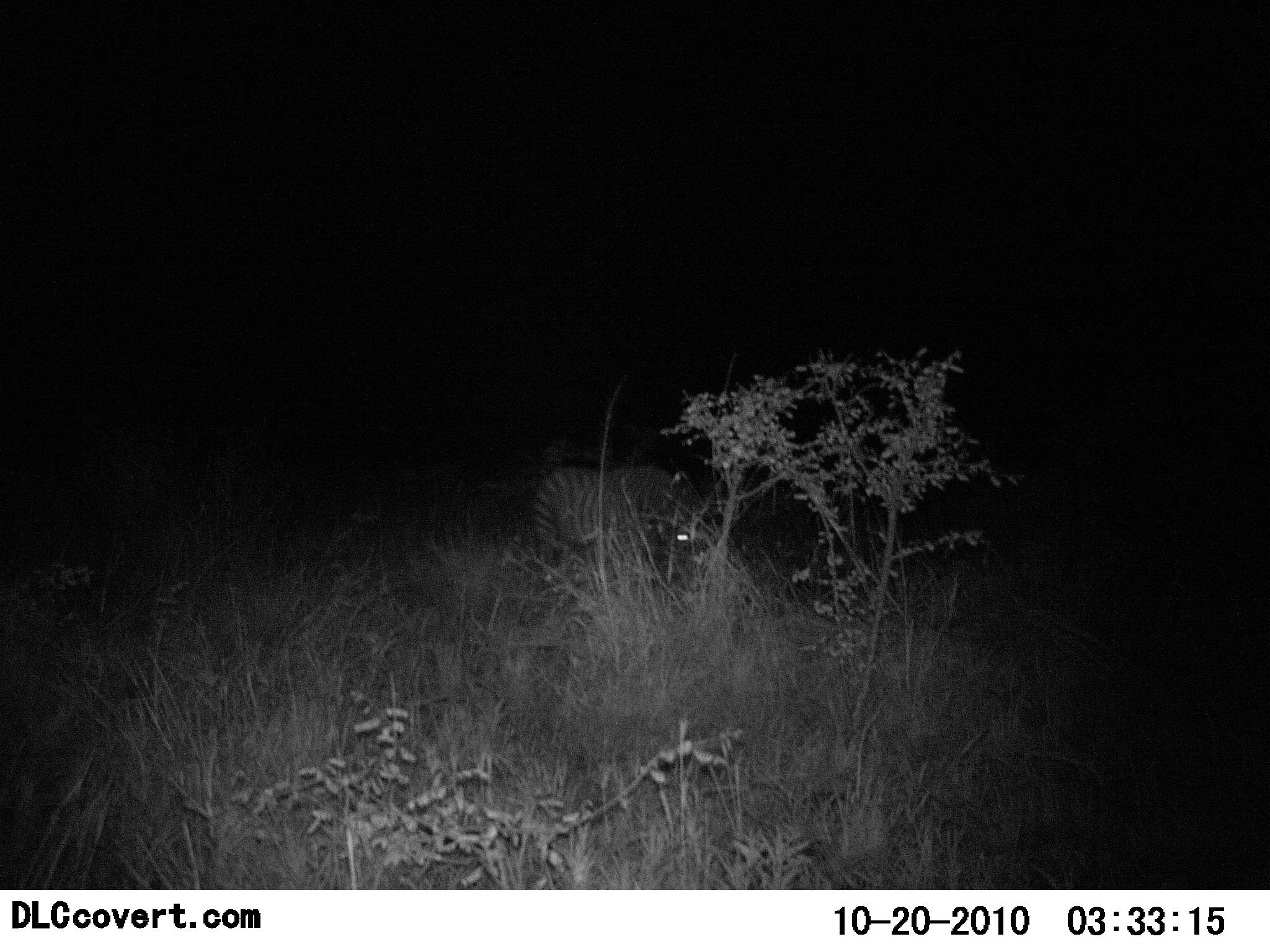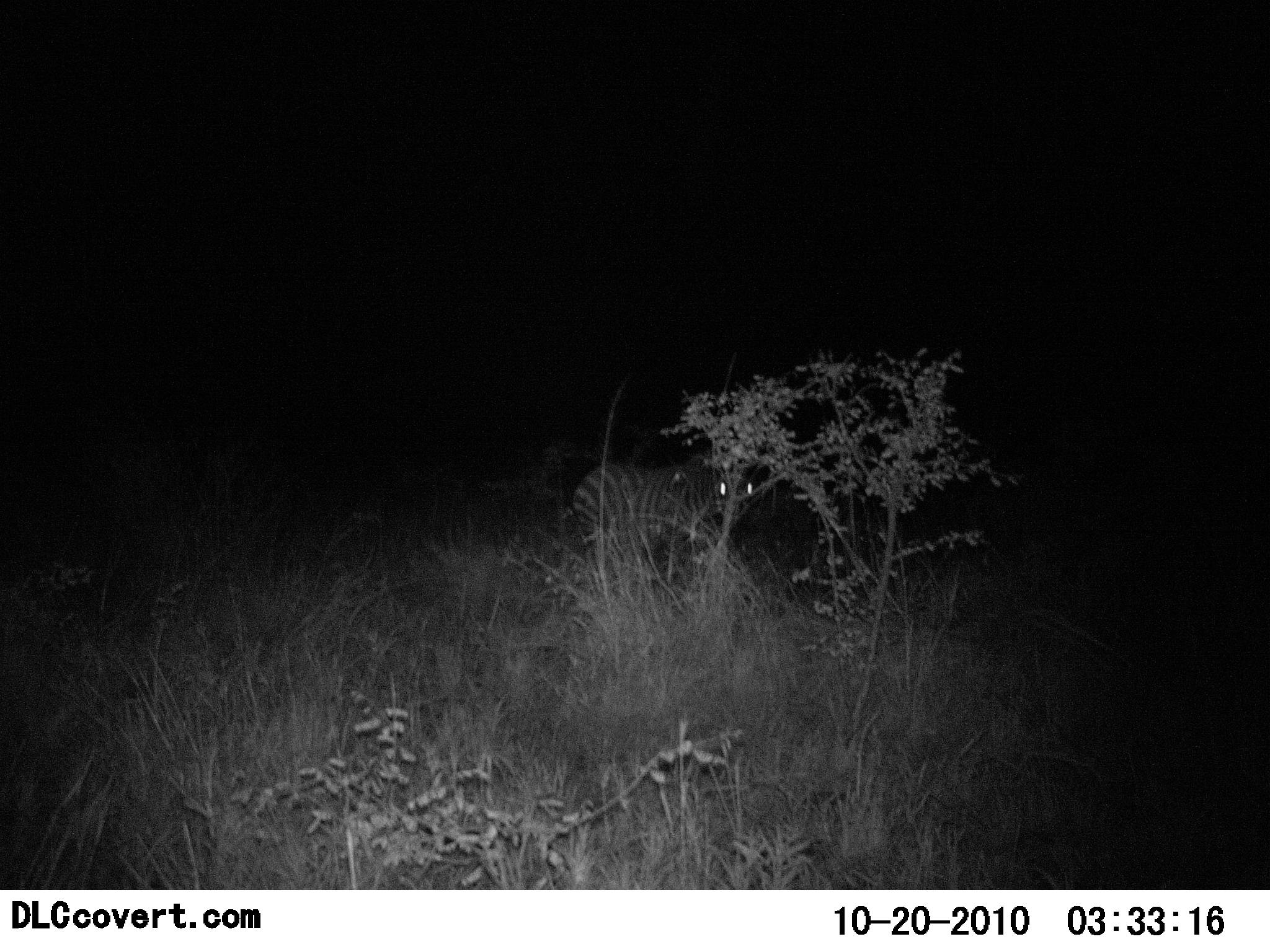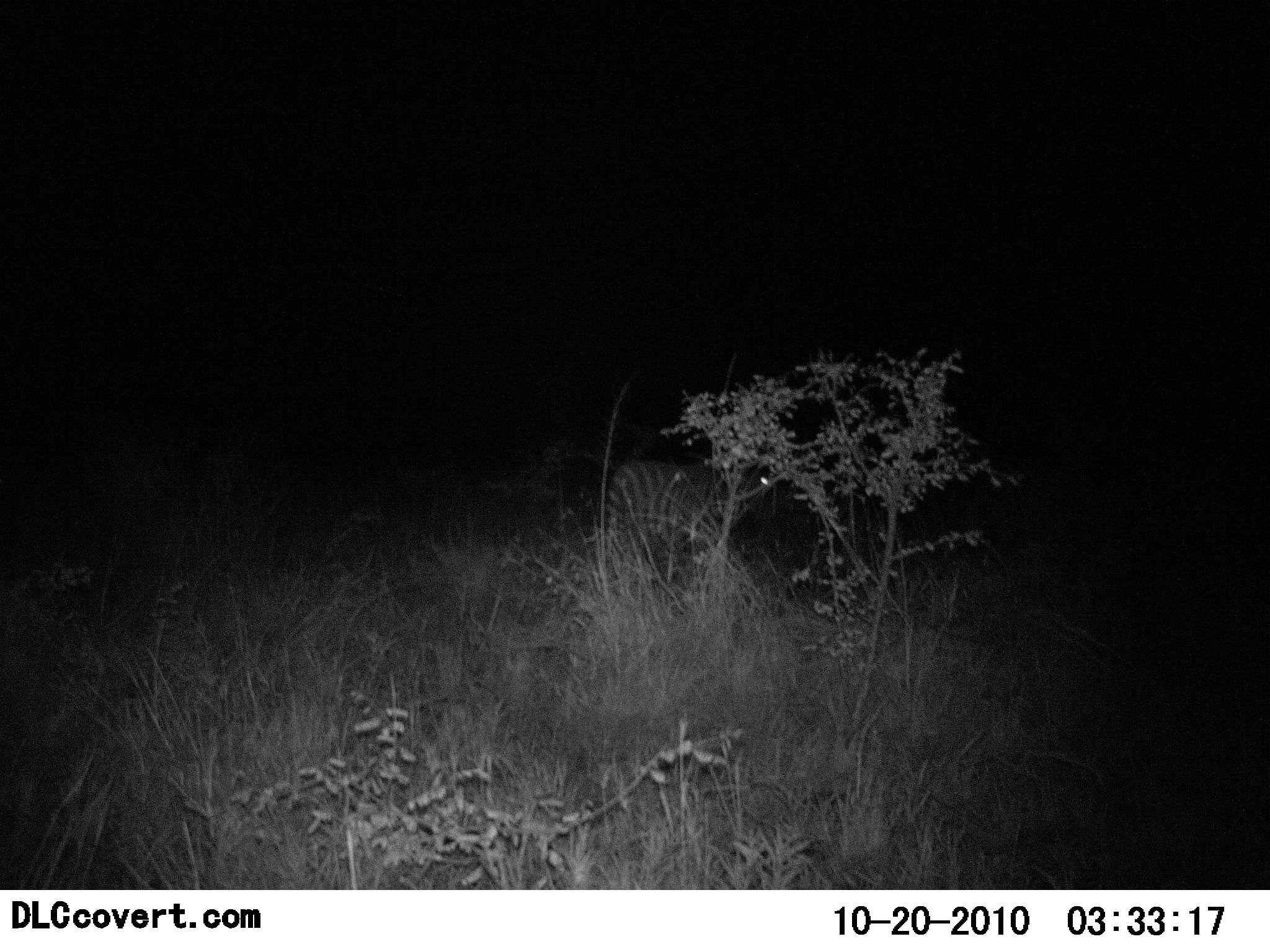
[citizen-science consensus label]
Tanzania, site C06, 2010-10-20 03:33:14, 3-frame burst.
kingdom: Animalia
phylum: Chordata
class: Mammalia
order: Perissodactyla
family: Equidae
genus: Equus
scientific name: Equus quagga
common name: plains zebra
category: zebra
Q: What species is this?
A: Zebra (plains zebra) (Equus quagga).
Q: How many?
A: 1.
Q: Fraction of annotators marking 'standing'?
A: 31%.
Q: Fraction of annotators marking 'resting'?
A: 0%.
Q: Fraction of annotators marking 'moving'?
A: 62%.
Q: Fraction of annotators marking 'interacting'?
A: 0%.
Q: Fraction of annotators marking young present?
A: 0%.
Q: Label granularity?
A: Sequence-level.